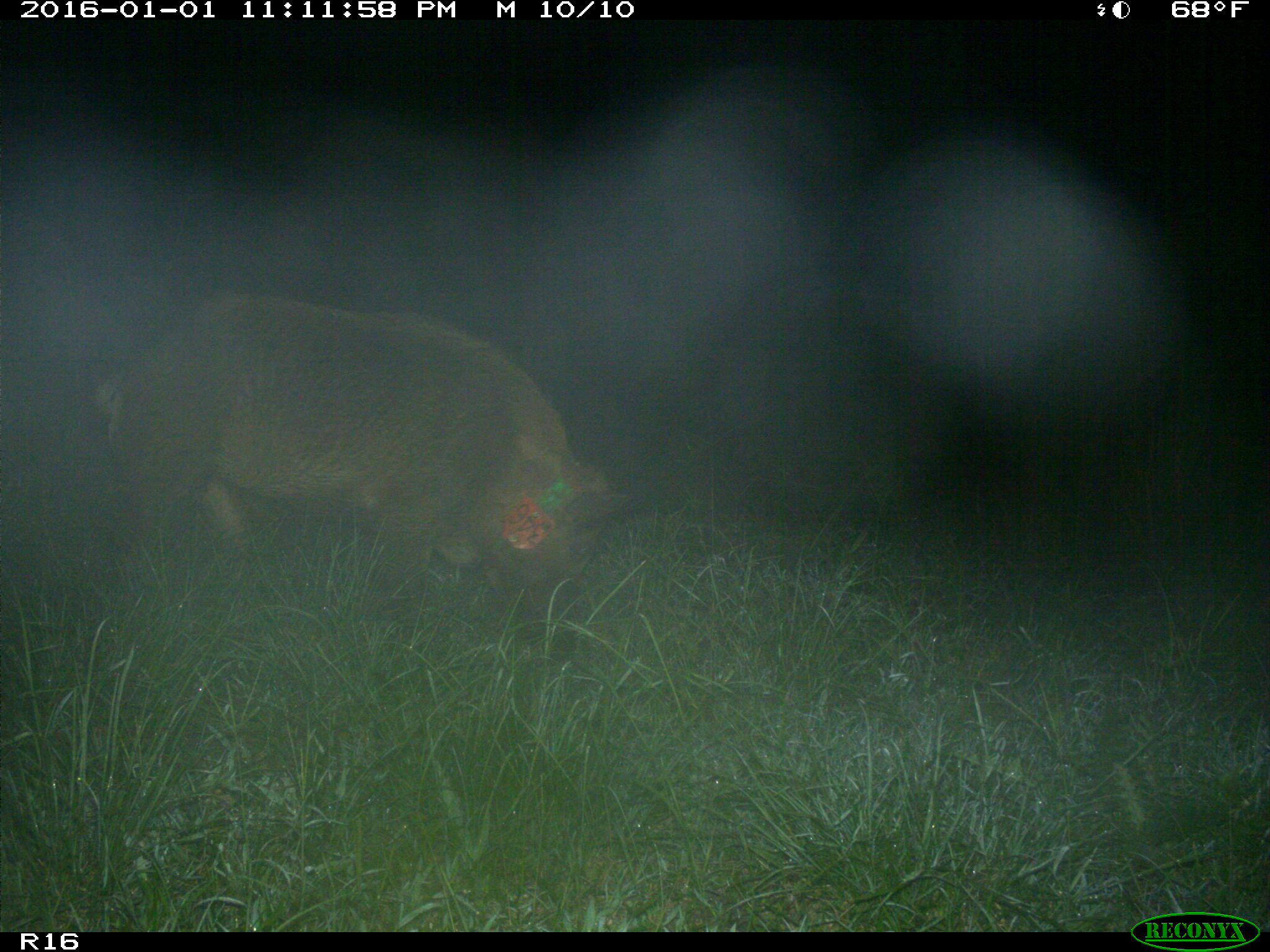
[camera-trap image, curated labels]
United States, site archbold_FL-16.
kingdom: Animalia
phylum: Chordata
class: Mammalia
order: Artiodactyla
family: Suidae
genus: Sus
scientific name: Sus scrofa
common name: wild boar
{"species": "Sus scrofa (wild boar)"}